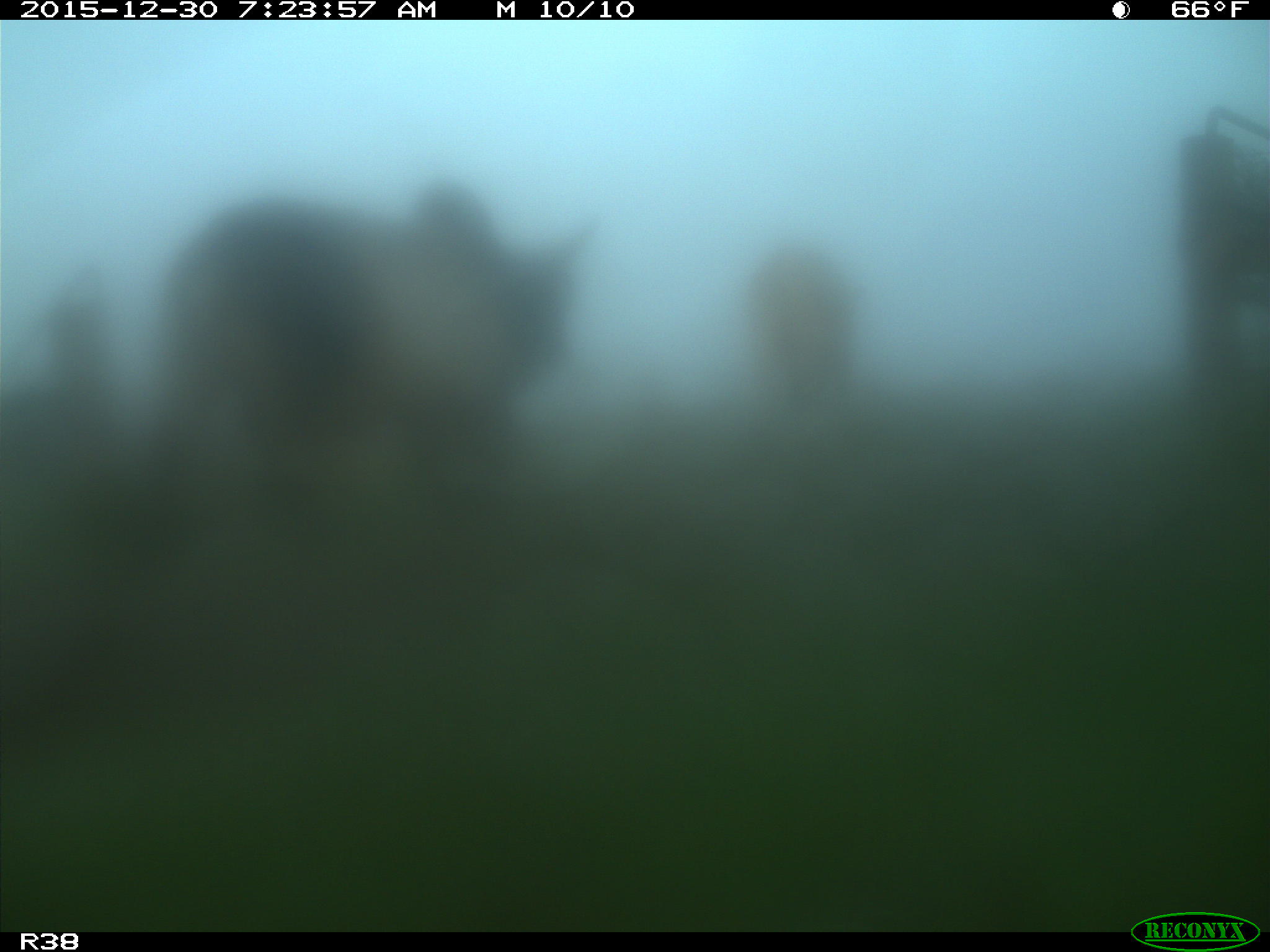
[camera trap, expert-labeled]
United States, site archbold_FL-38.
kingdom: Animalia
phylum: Chordata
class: Mammalia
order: Artiodactyla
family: Bovidae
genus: Bos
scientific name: Bos taurus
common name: domestic cow